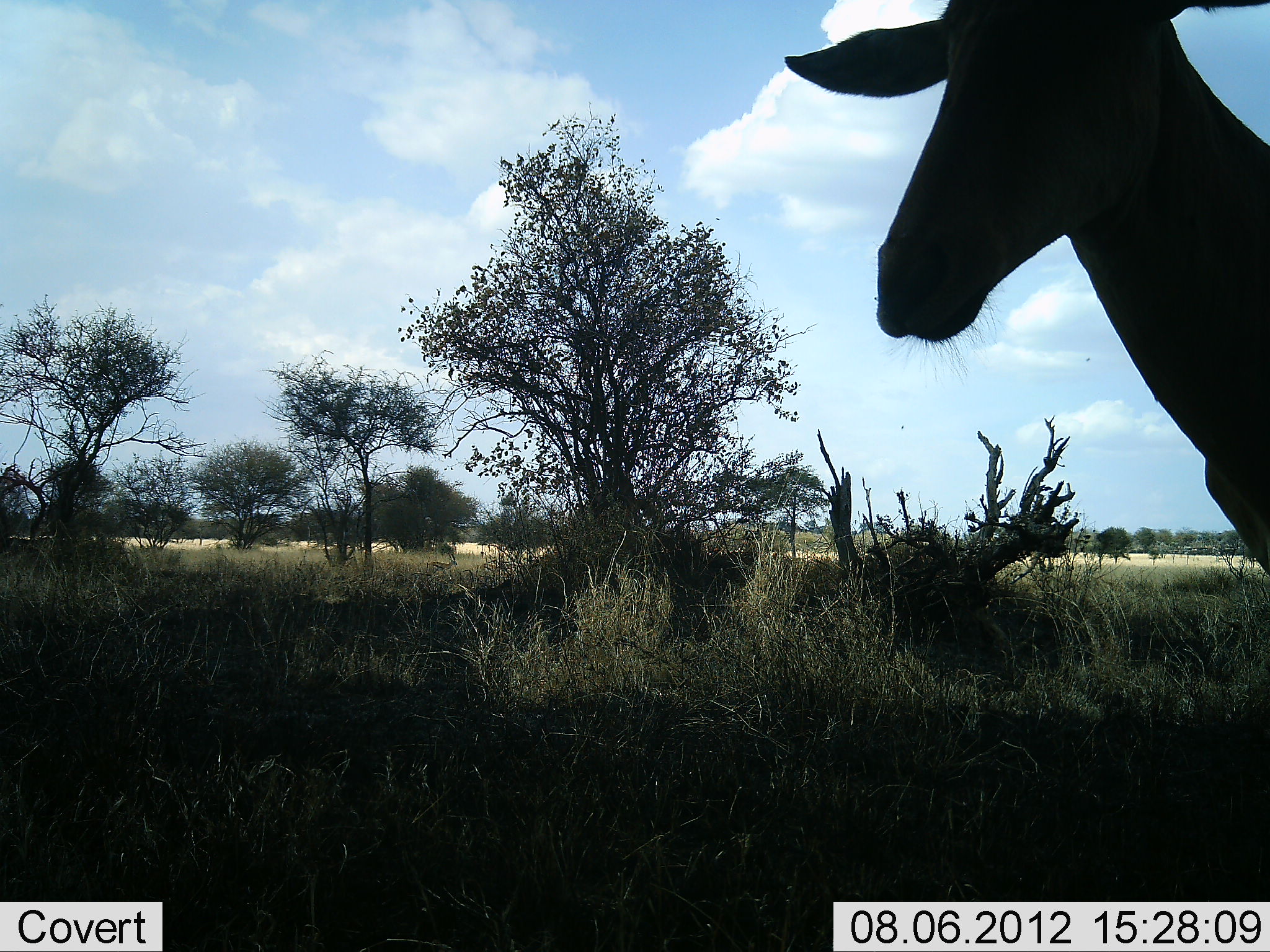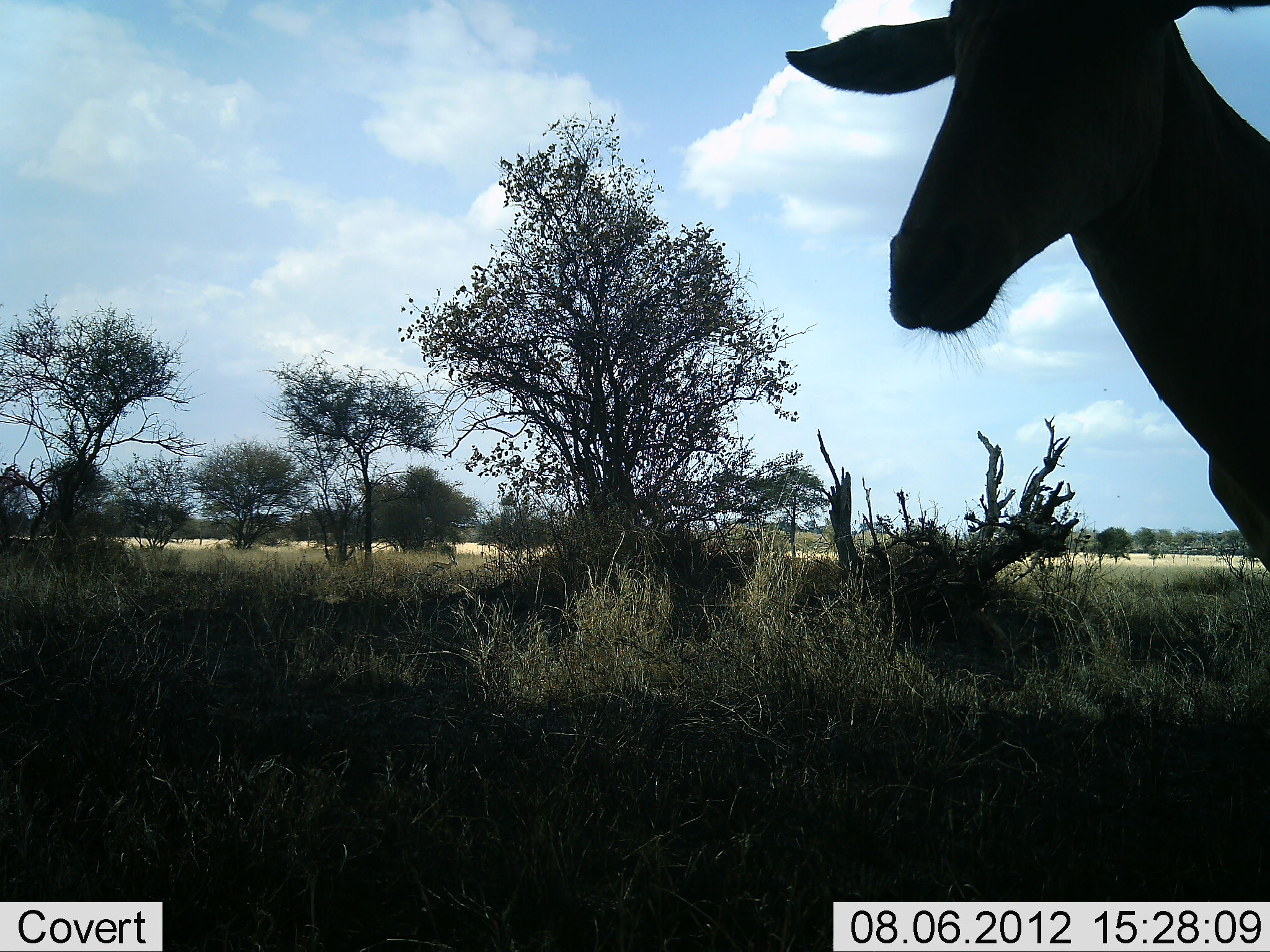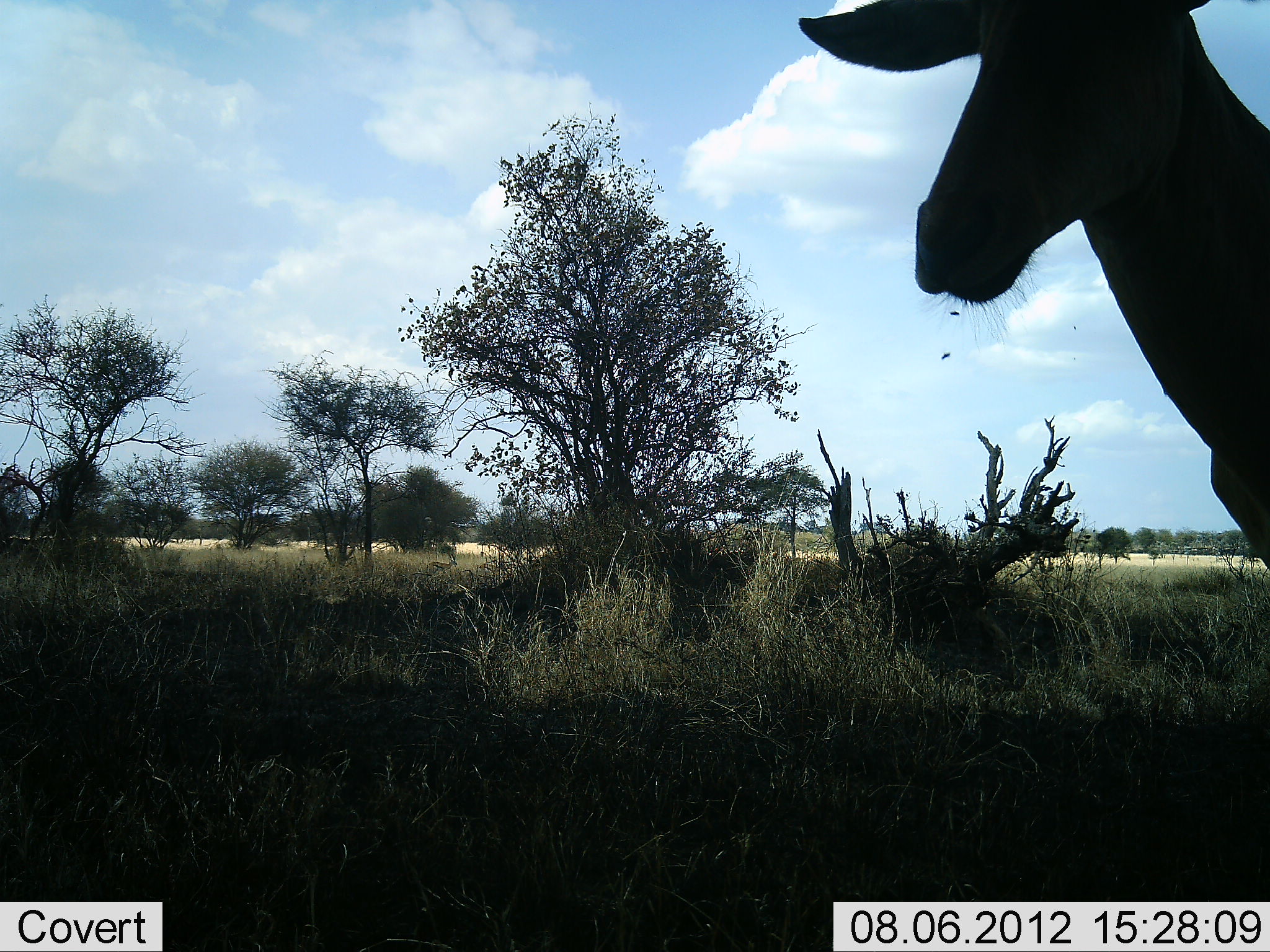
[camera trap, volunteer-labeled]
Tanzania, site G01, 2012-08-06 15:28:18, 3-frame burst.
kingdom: Animalia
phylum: Chordata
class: Mammalia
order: Artiodactyla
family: Bovidae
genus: Alcelaphus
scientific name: Alcelaphus buselaphus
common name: hartebeest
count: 1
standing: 100%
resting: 0%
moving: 0%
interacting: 0%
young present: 0%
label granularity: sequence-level